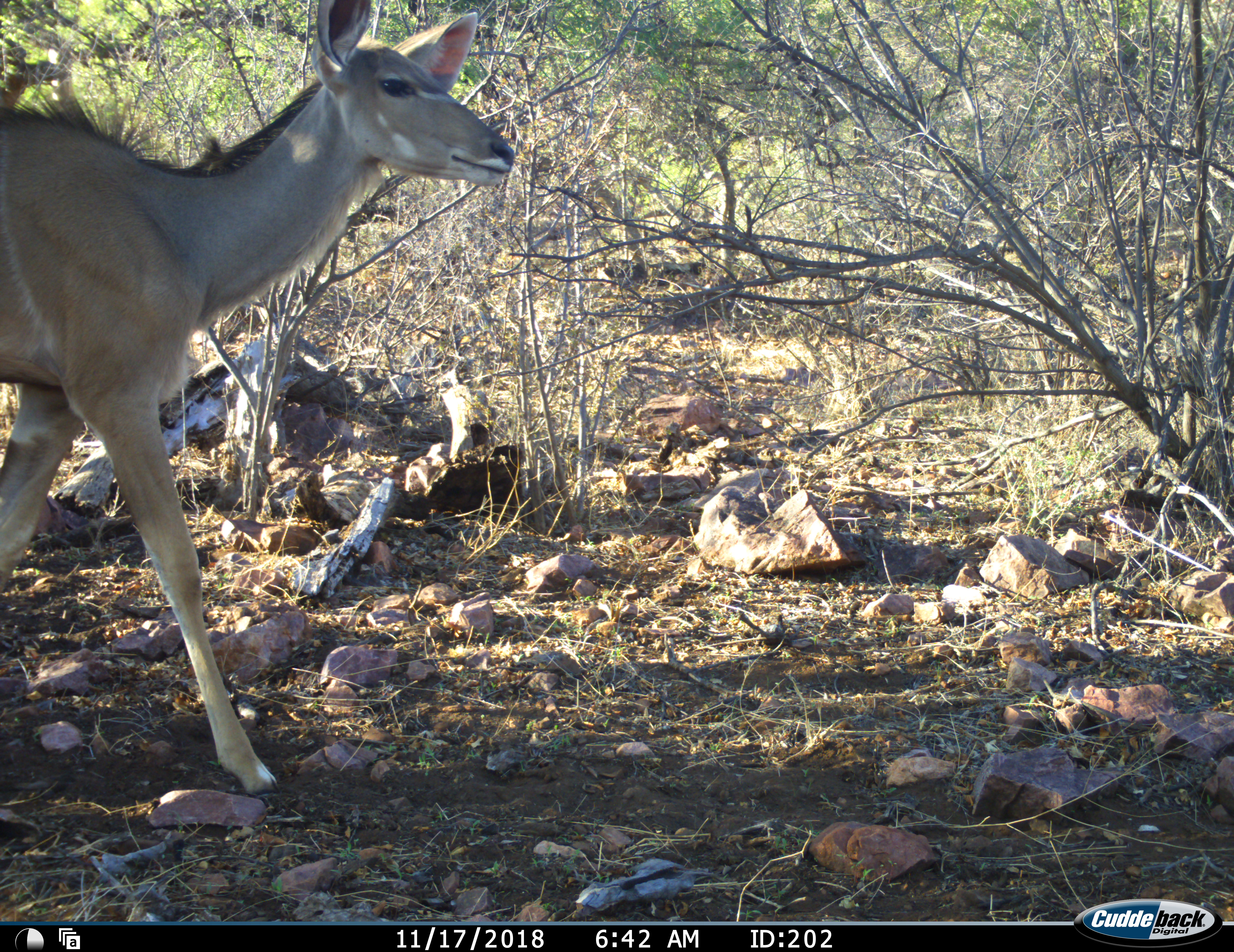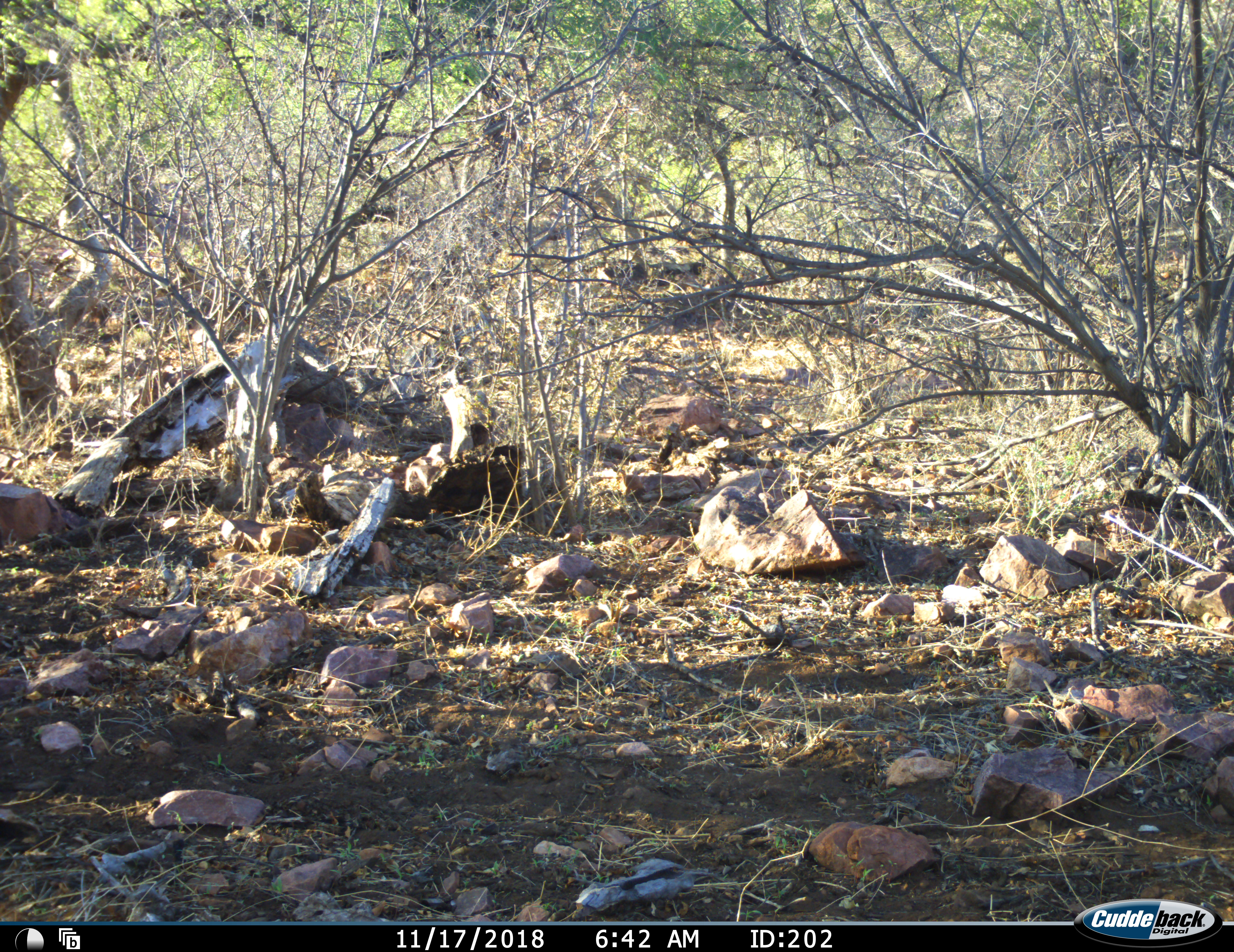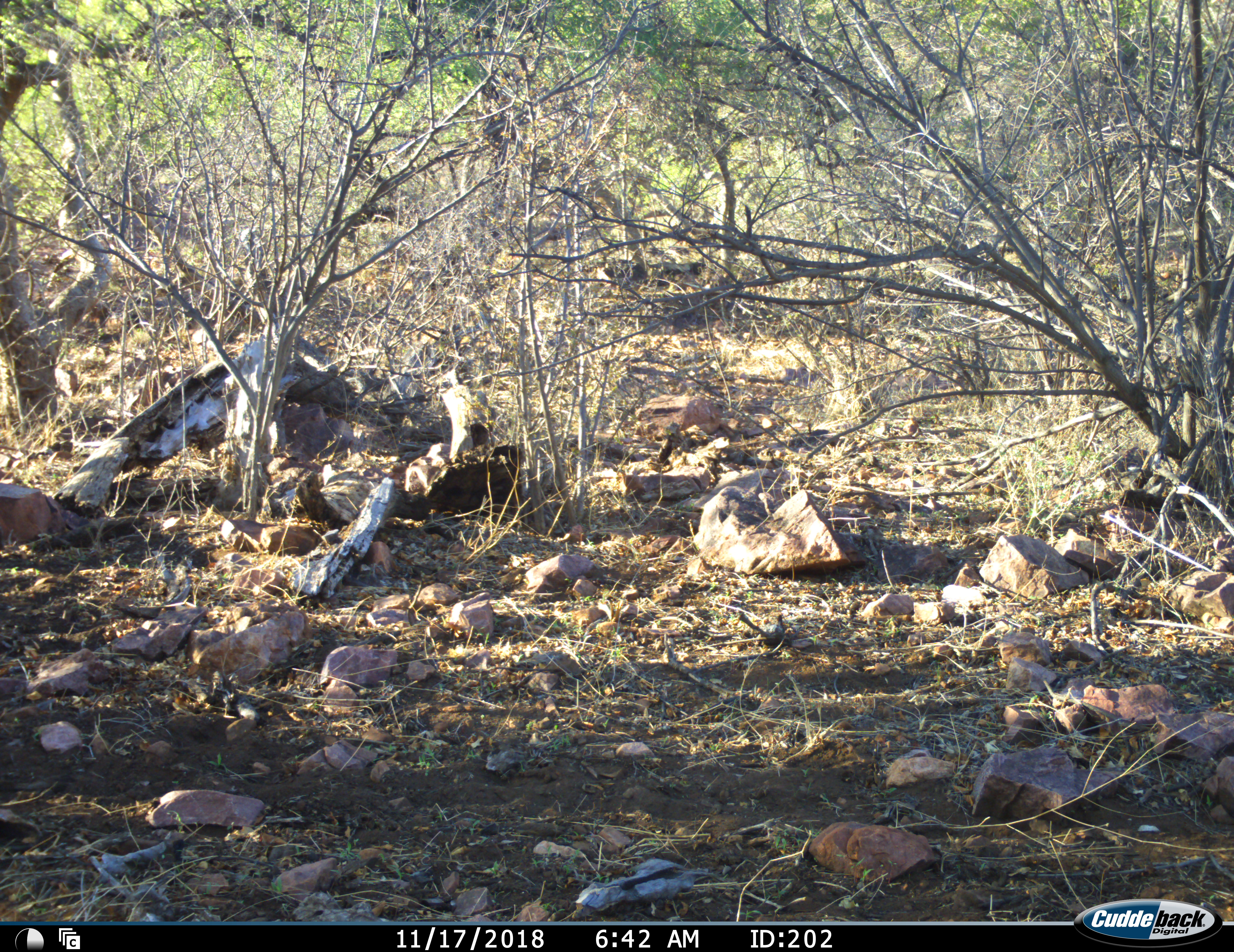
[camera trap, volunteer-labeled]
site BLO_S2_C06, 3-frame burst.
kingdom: Animalia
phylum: Chordata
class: Mammalia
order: Artiodactyla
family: Bovidae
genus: Tragelaphus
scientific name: Tragelaphus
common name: kudu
Kudu (Tragelaphus), count 1. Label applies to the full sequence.